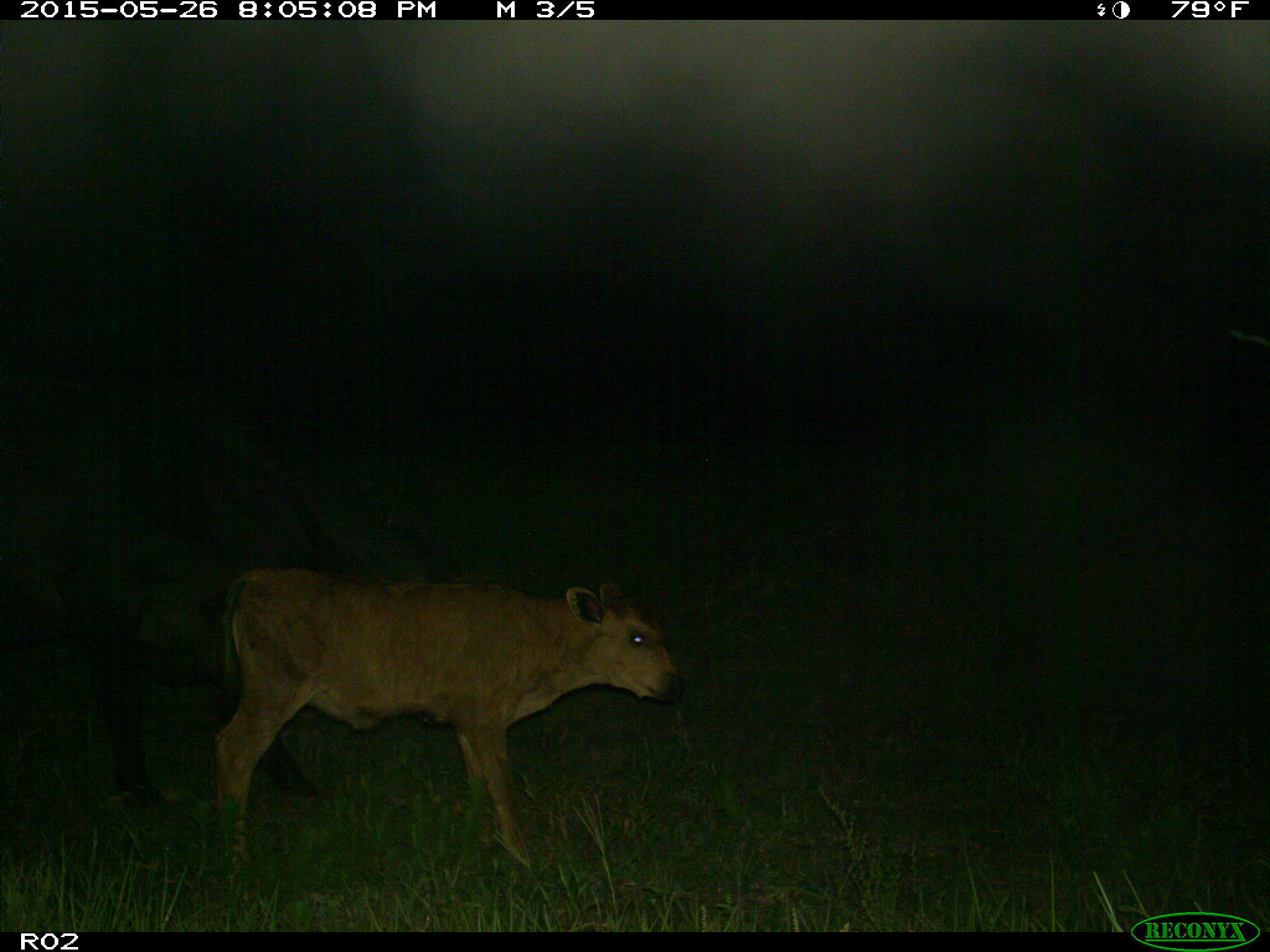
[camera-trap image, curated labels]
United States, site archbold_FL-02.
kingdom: Animalia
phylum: Chordata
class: Mammalia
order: Artiodactyla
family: Bovidae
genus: Bos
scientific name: Bos taurus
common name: domestic cow